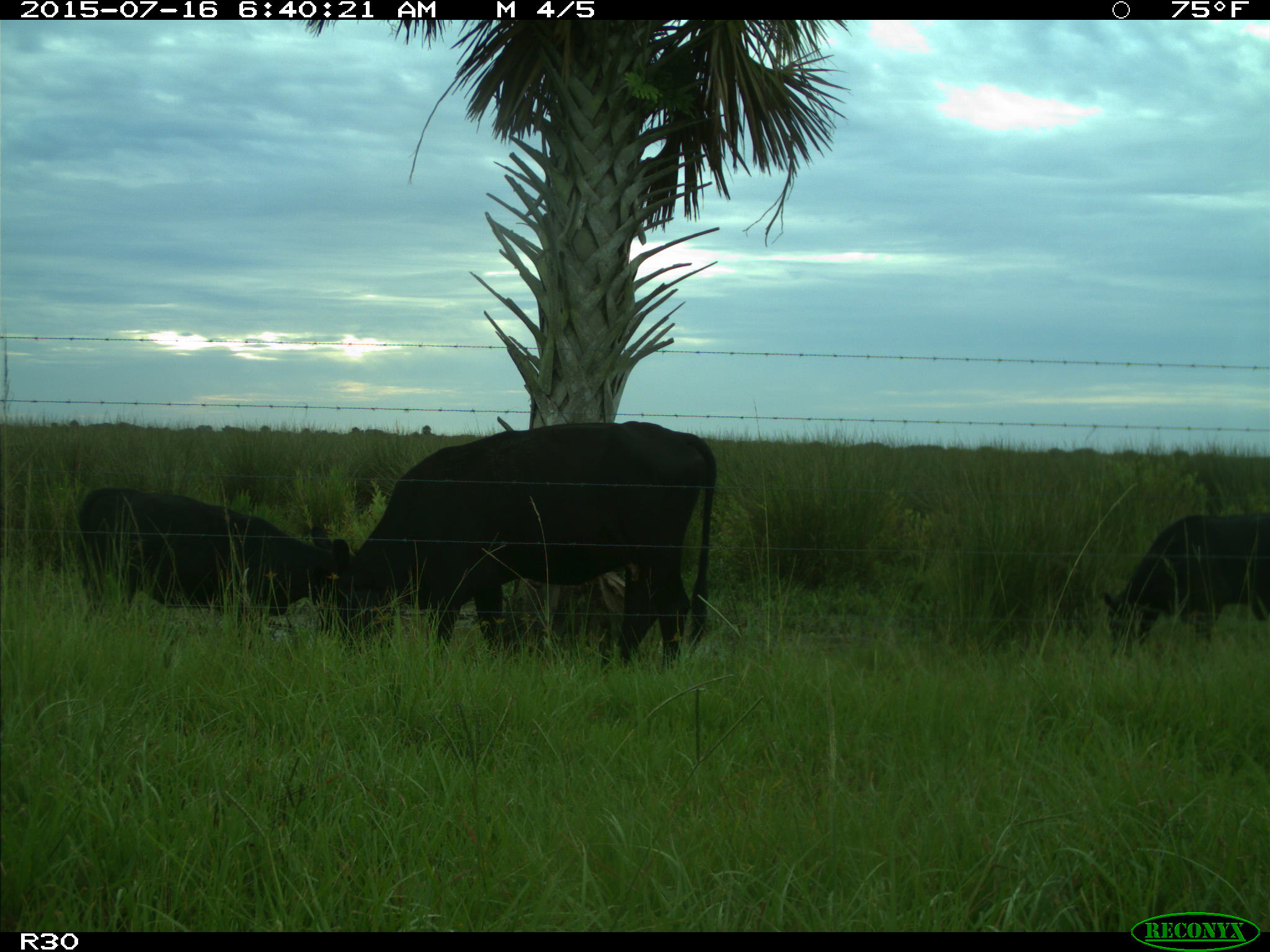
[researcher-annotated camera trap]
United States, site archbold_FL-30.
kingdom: Animalia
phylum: Chordata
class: Mammalia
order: Artiodactyla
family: Bovidae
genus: Bos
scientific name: Bos taurus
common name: domestic cow